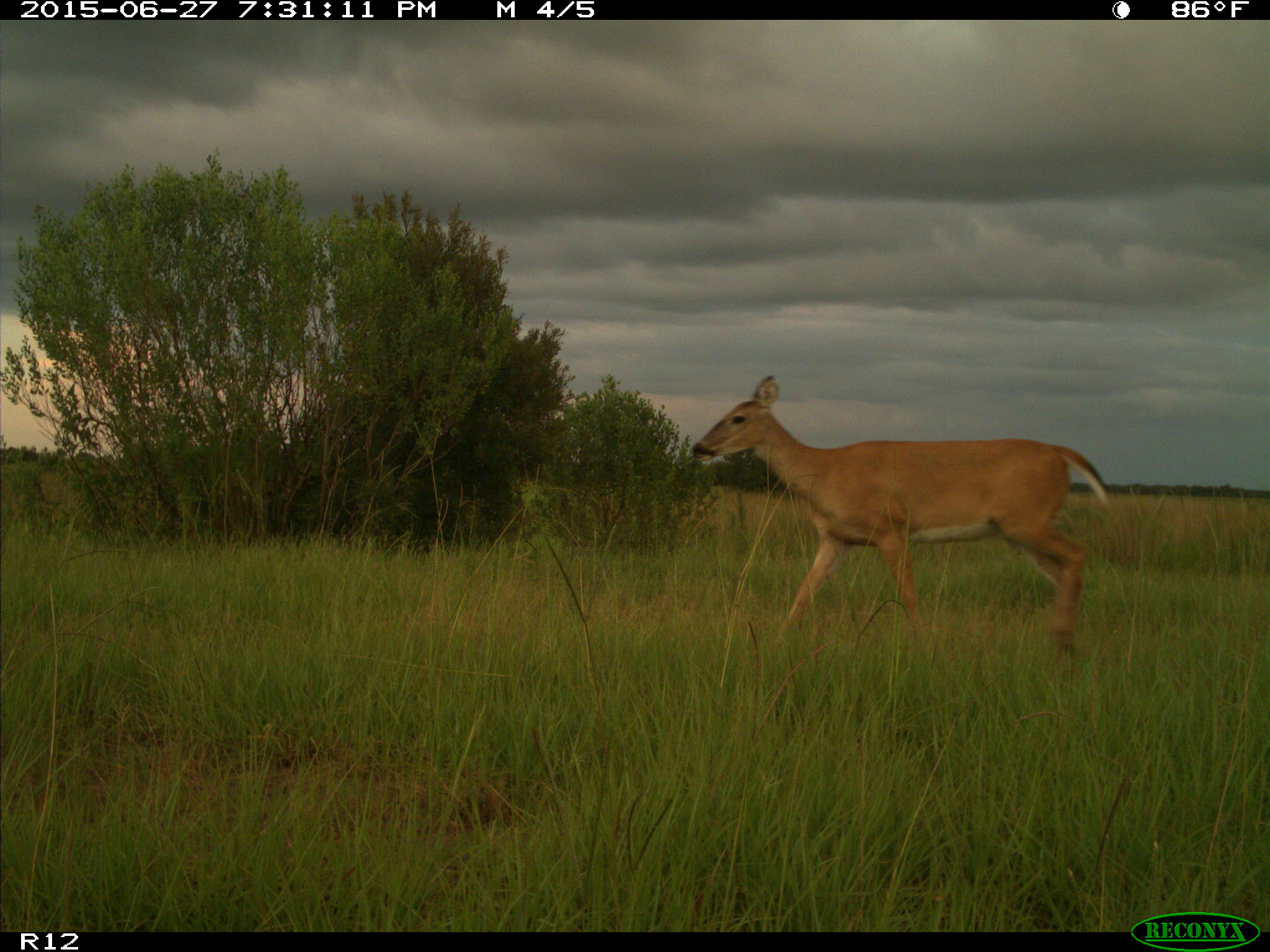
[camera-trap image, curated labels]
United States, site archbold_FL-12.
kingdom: Animalia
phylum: Chordata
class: Mammalia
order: Artiodactyla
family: Cervidae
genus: Odocoileus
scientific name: Odocoileus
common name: deer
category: unidentified deer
Unidentified deer (deer) (Odocoileus).